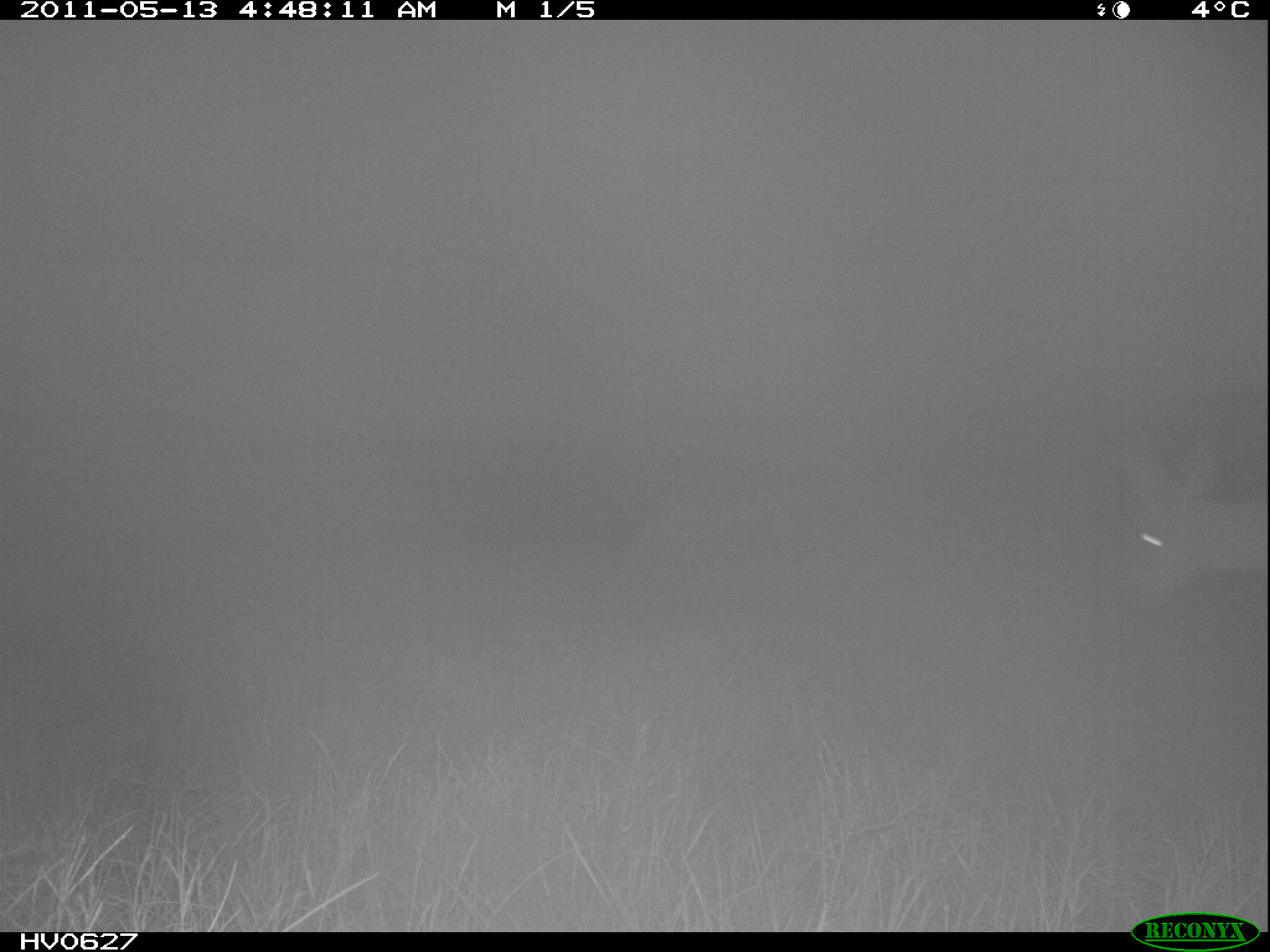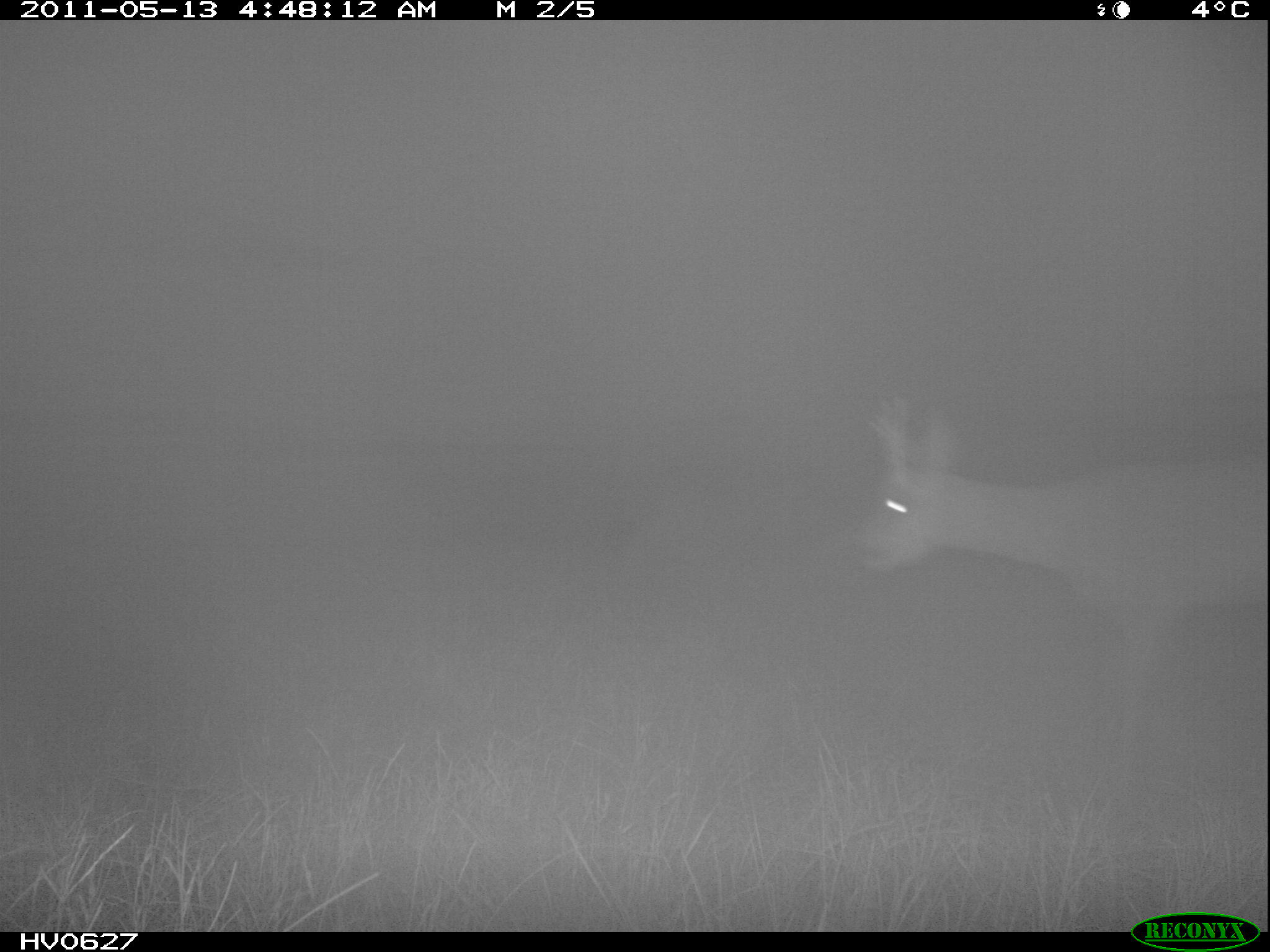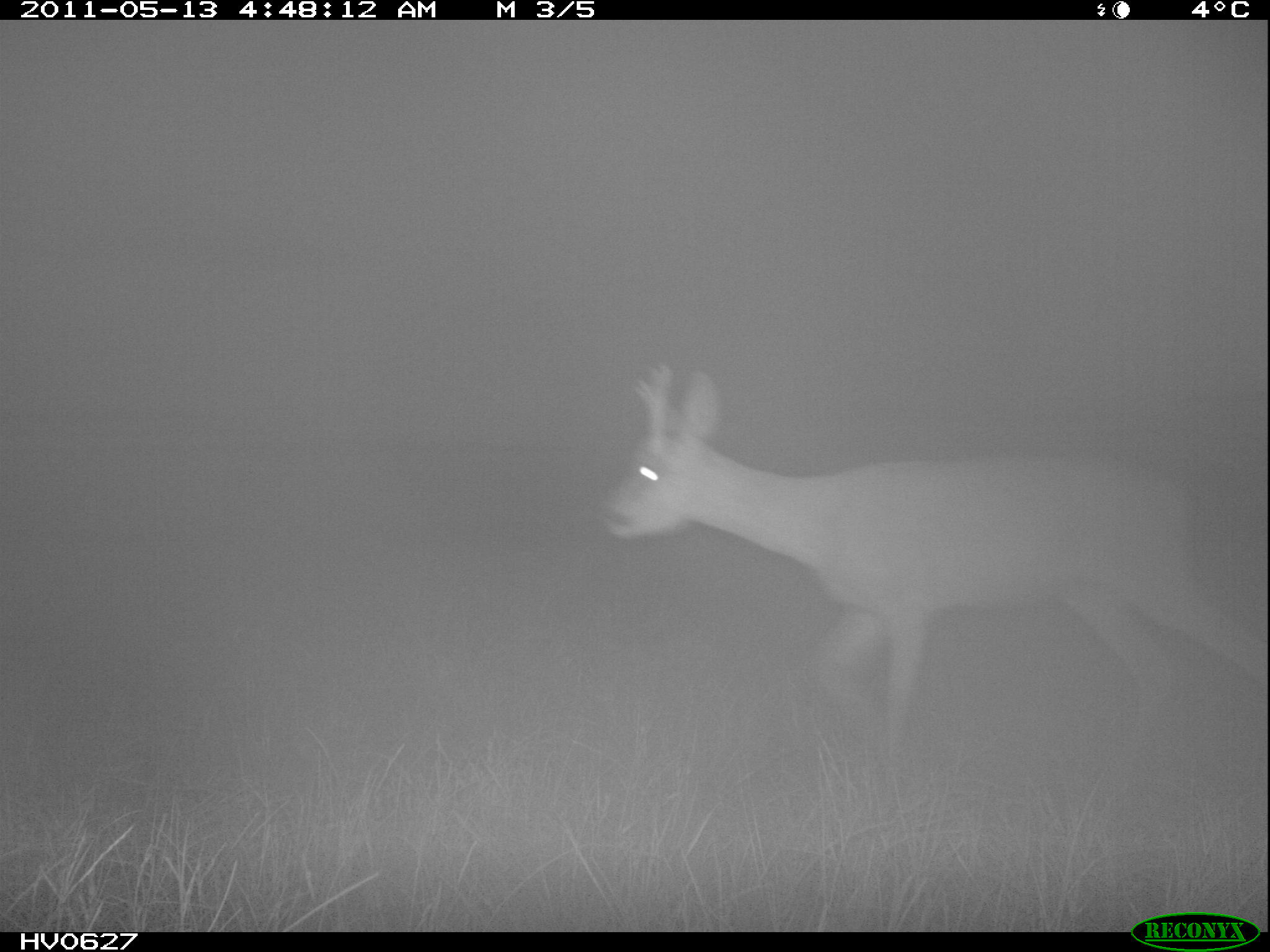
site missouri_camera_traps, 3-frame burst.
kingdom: Animalia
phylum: Chordata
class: Mammalia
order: Artiodactyla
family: Cervidae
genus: Capreolus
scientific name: Capreolus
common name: roe deer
Roe deer (Capreolus). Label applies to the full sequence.